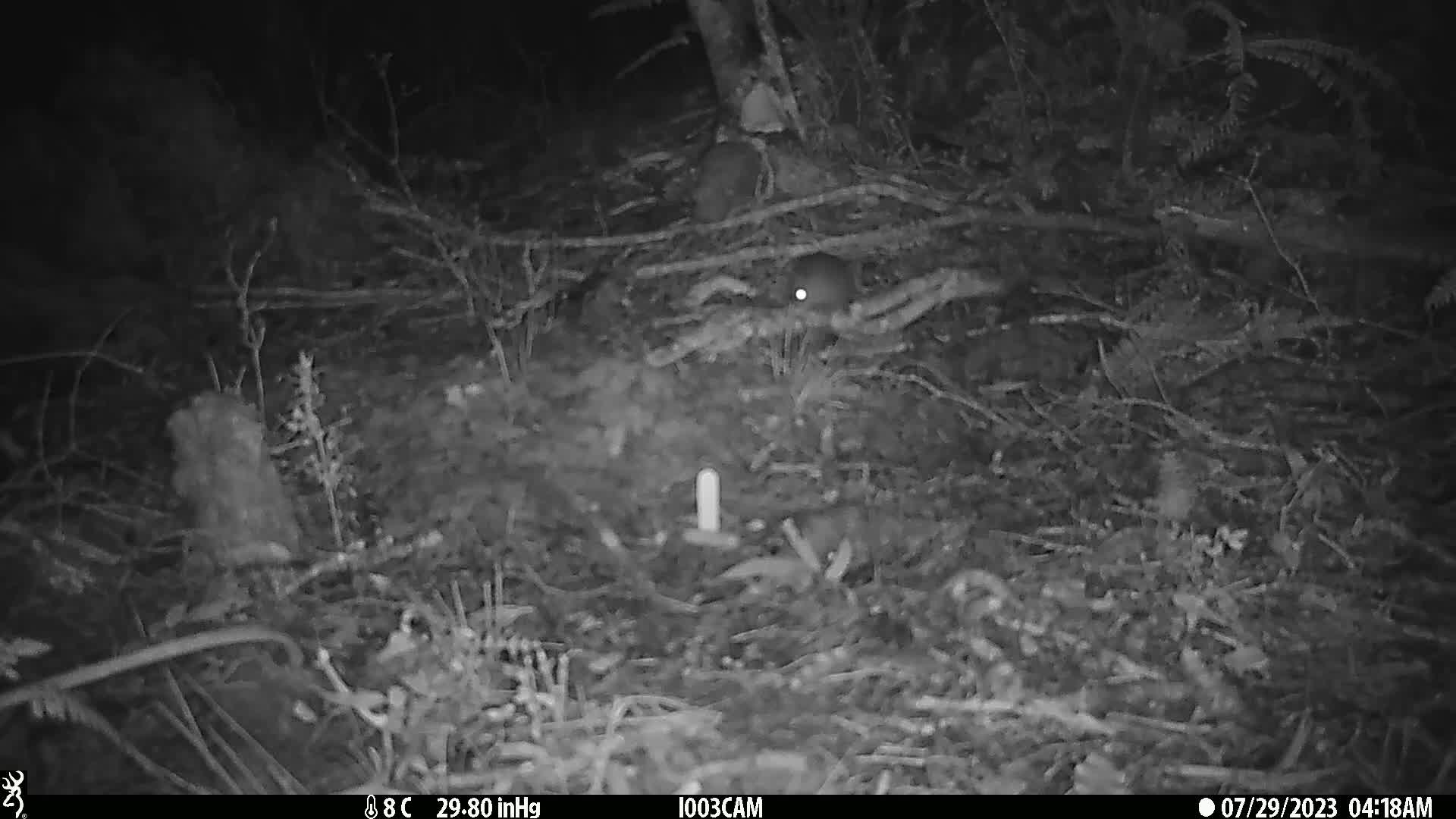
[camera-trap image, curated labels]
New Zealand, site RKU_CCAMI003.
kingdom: Animalia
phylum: Chordata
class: Mammalia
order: Rodentia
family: Muridae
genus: Rattus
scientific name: Rattus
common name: rat